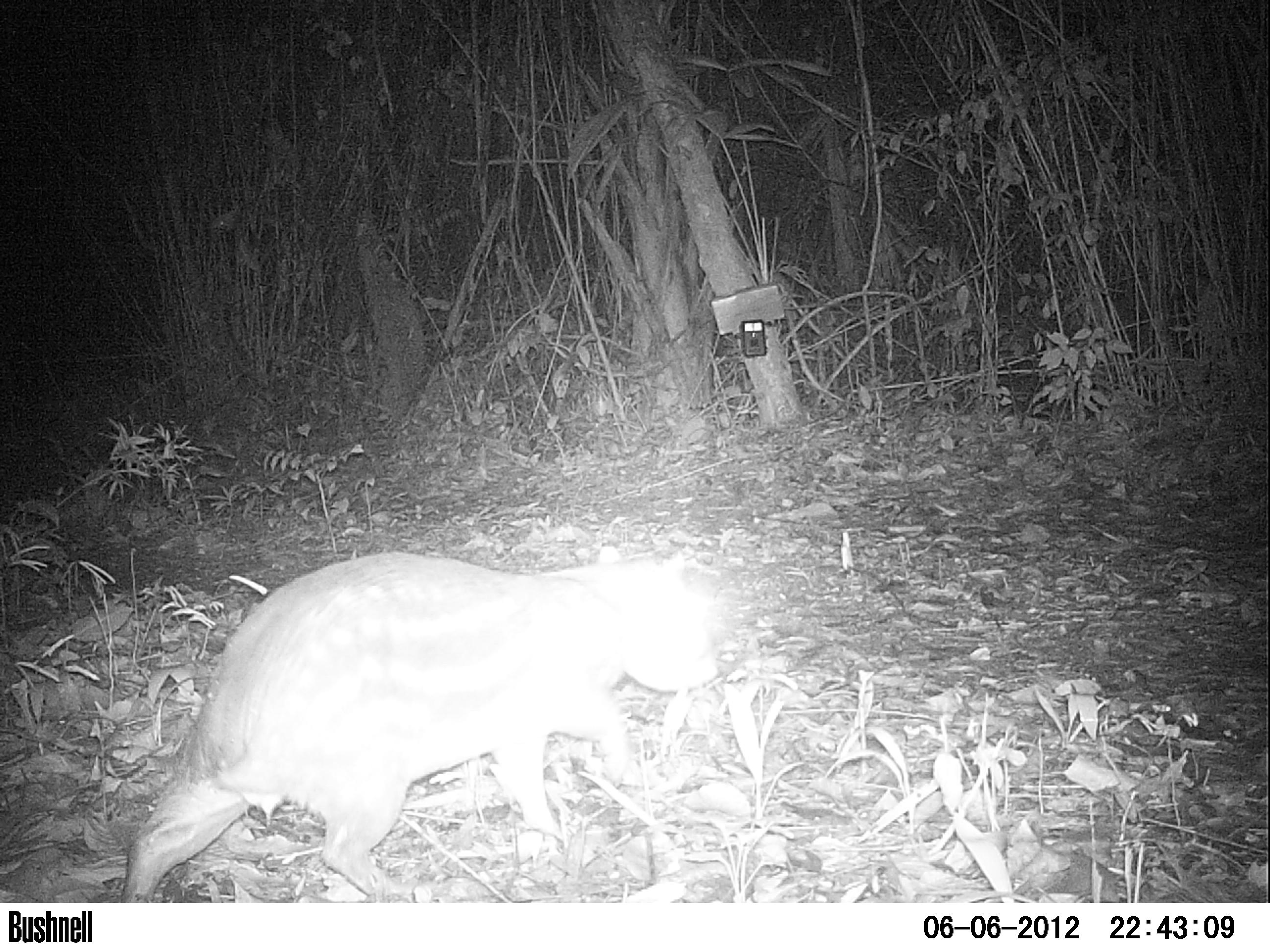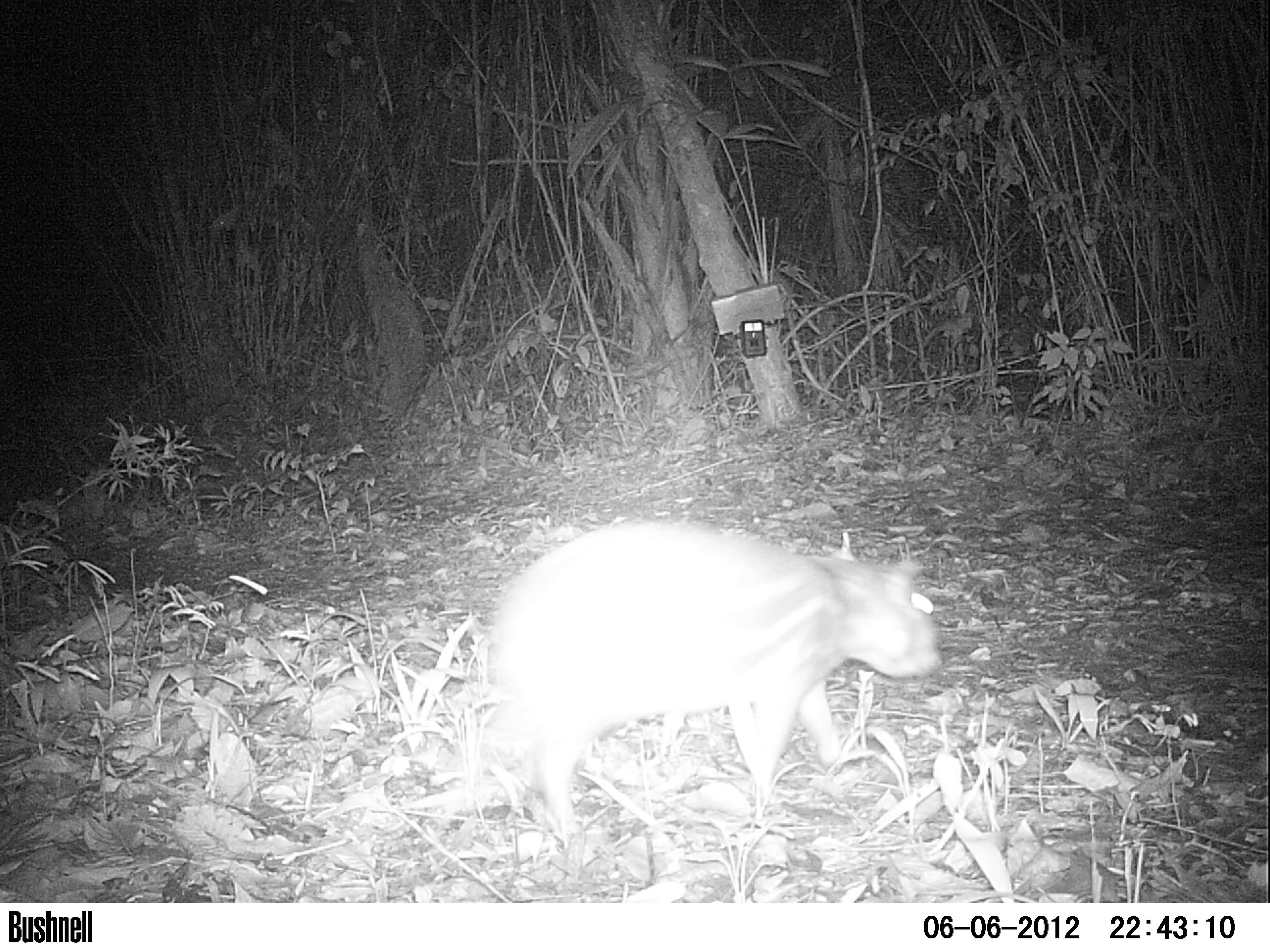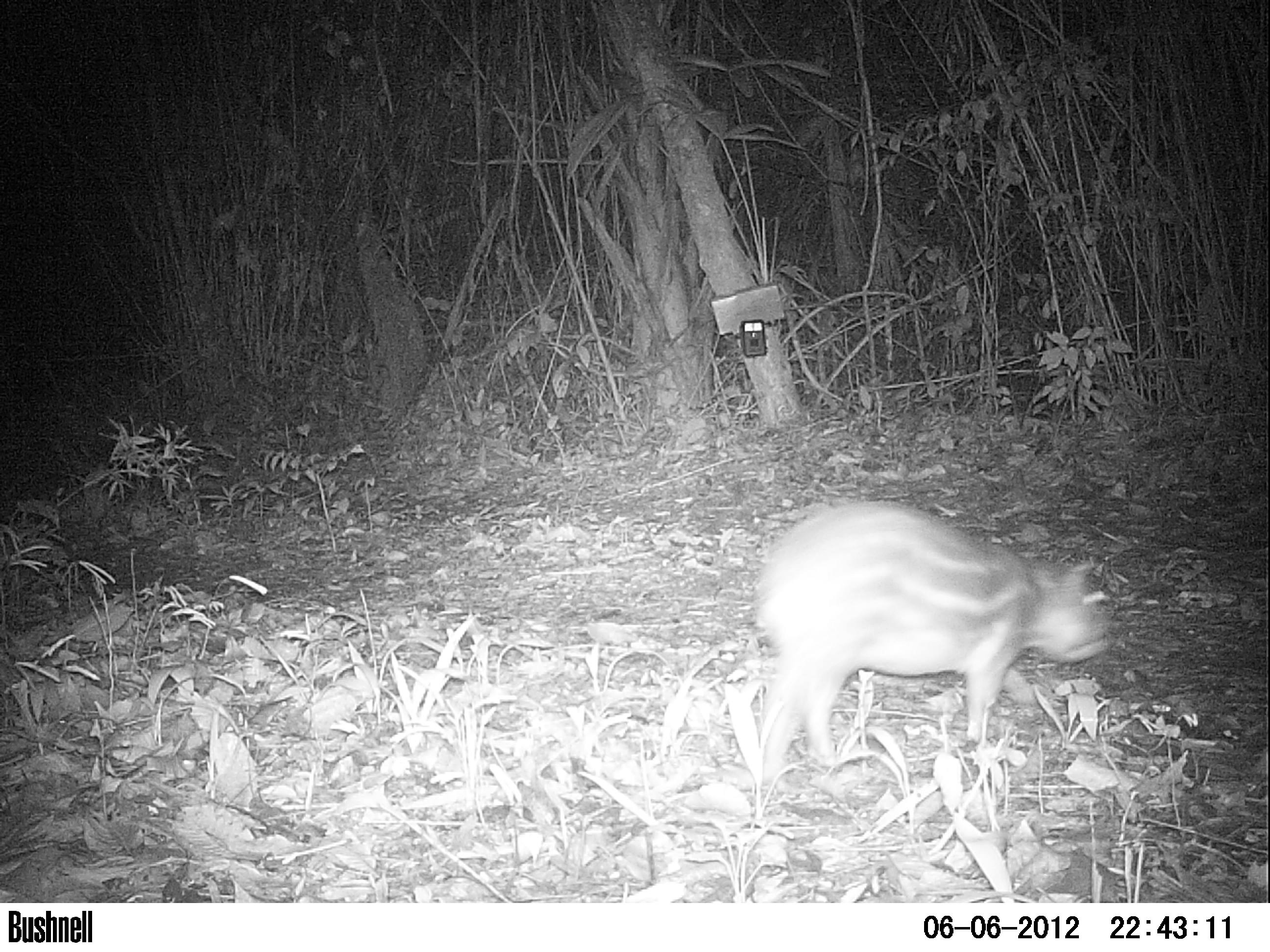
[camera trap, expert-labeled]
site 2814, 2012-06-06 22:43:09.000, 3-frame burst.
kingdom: Animalia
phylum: Chordata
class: Mammalia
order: Rodentia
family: Cuniculidae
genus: Cuniculus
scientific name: Cuniculus paca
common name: spotted paca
Cuniculus paca (spotted paca), count 1, age adult.